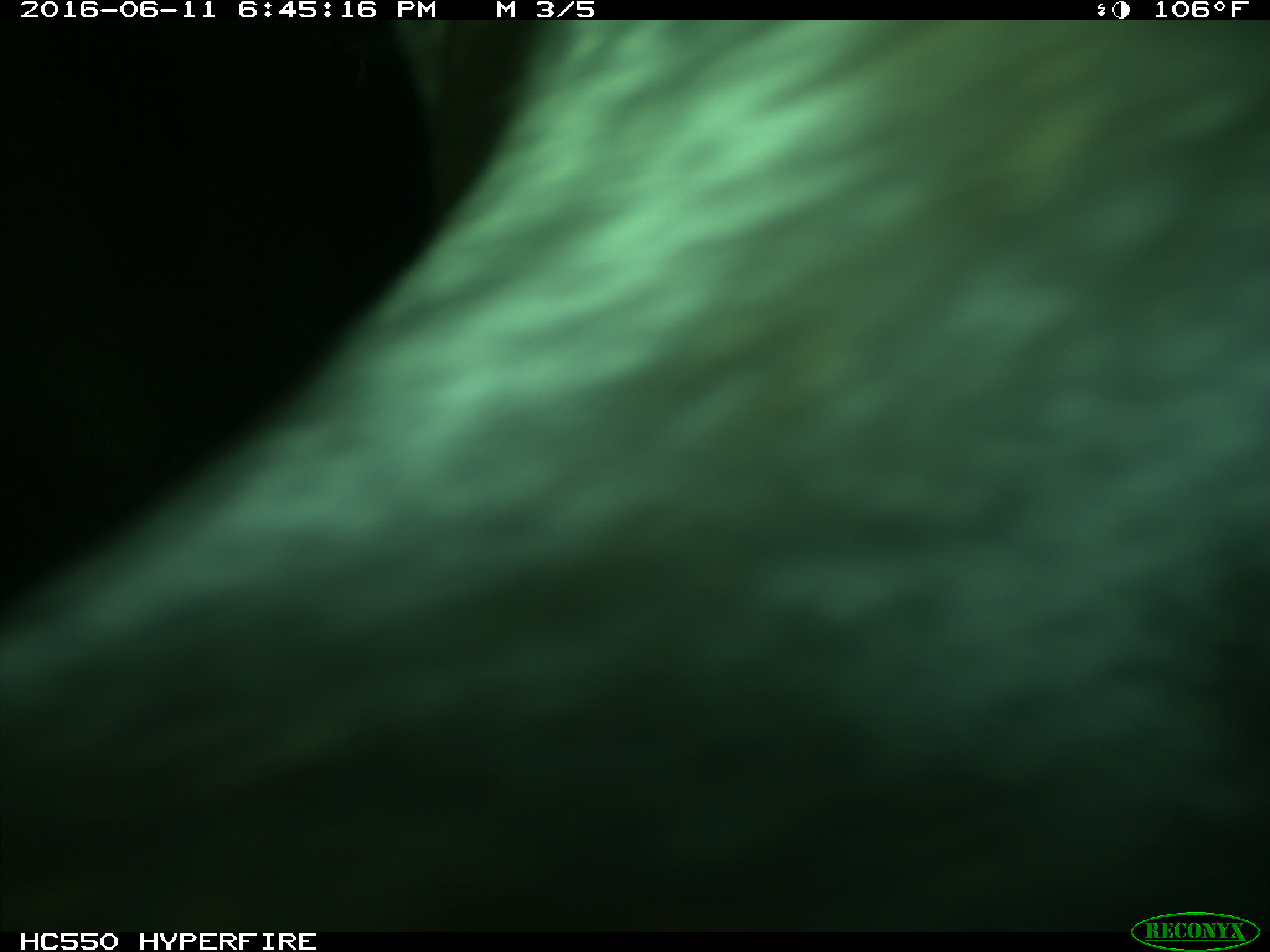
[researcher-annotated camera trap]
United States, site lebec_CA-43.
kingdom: Animalia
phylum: Chordata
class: Mammalia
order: Artiodactyla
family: Bovidae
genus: Bos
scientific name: Bos taurus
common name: domestic cow